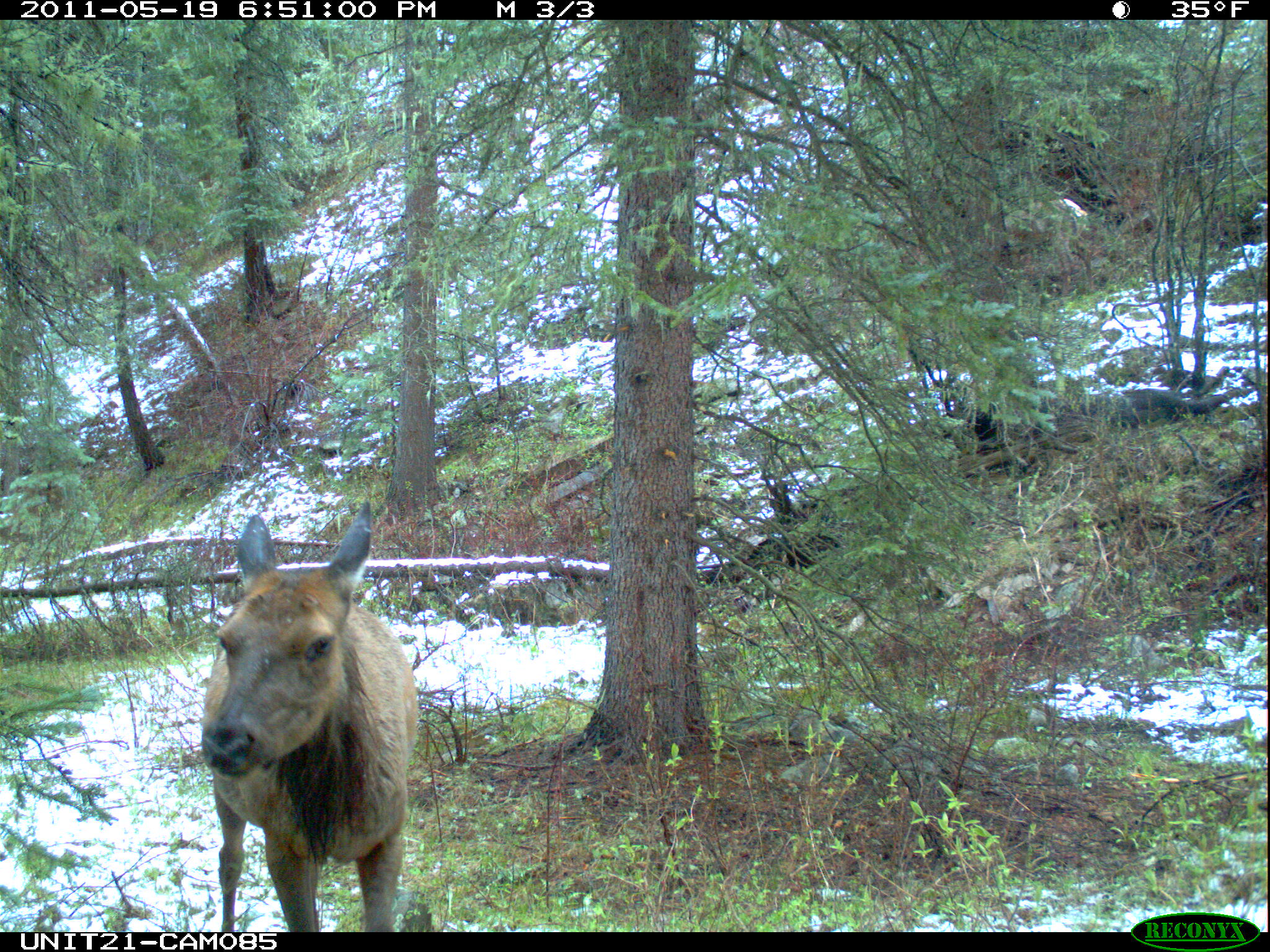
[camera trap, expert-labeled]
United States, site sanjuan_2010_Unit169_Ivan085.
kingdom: Animalia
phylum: Chordata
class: Mammalia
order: Artiodactyla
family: Cervidae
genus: Cervus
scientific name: Cervus elaphus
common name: red deer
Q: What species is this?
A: Cervus elaphus (red deer).